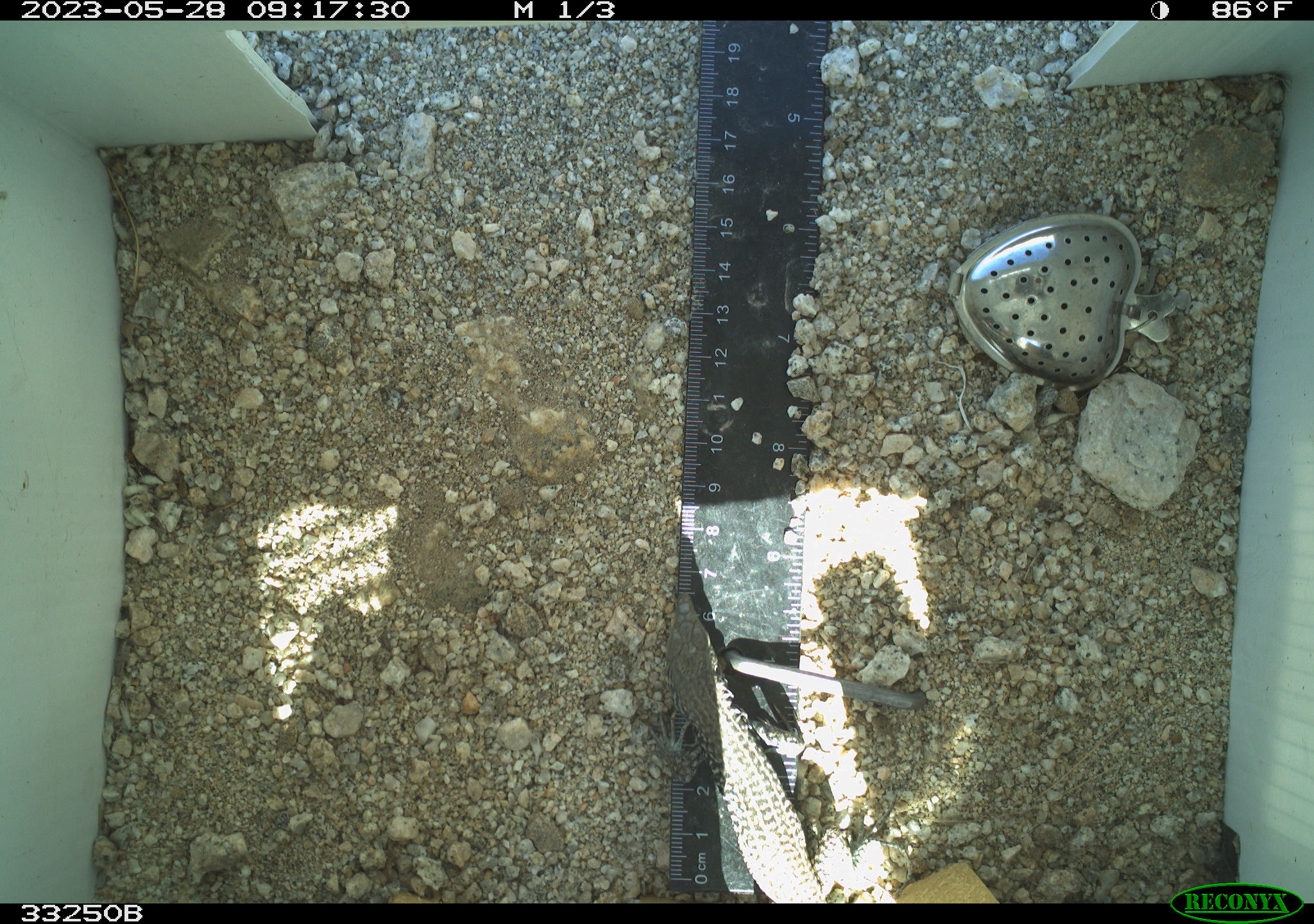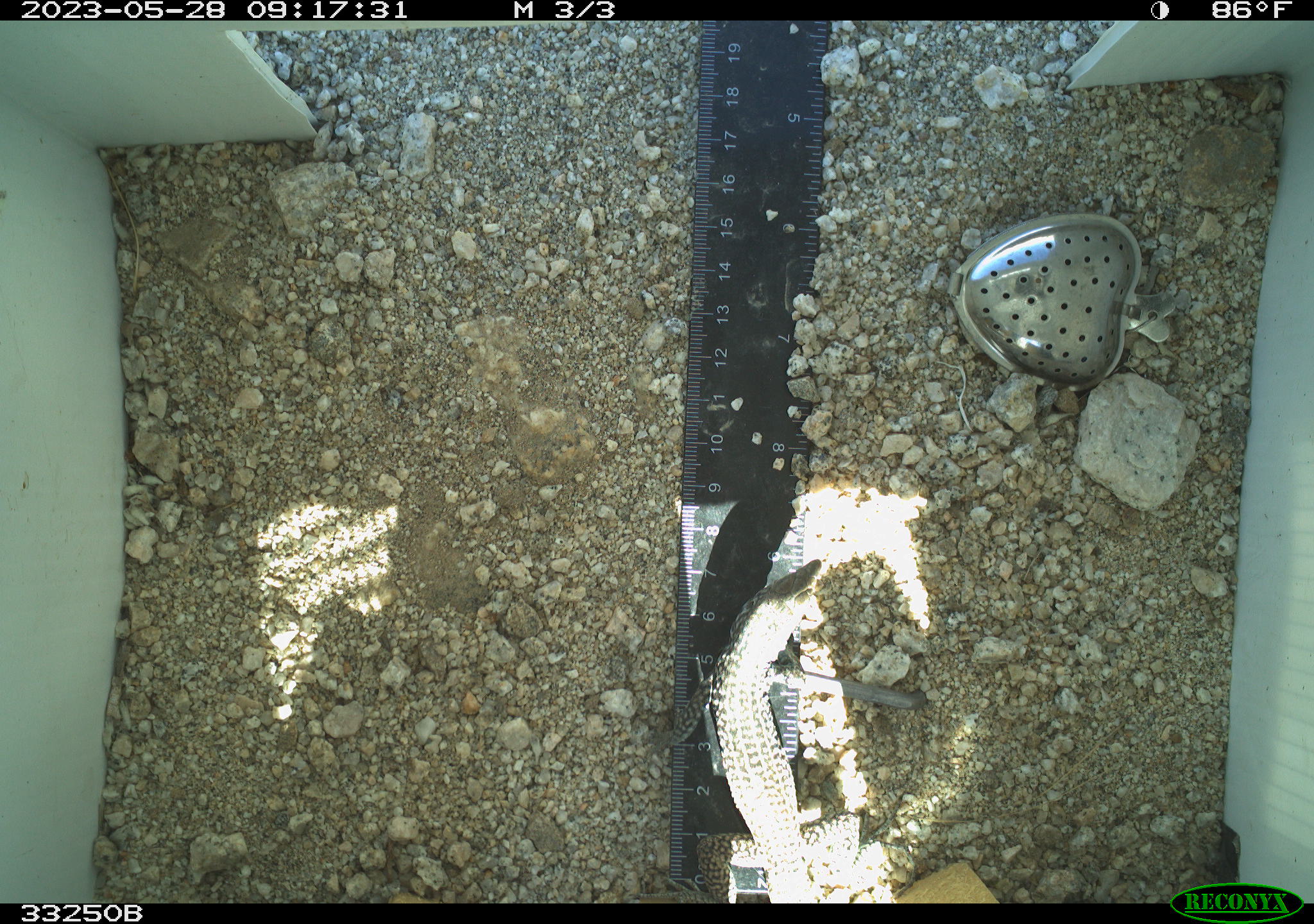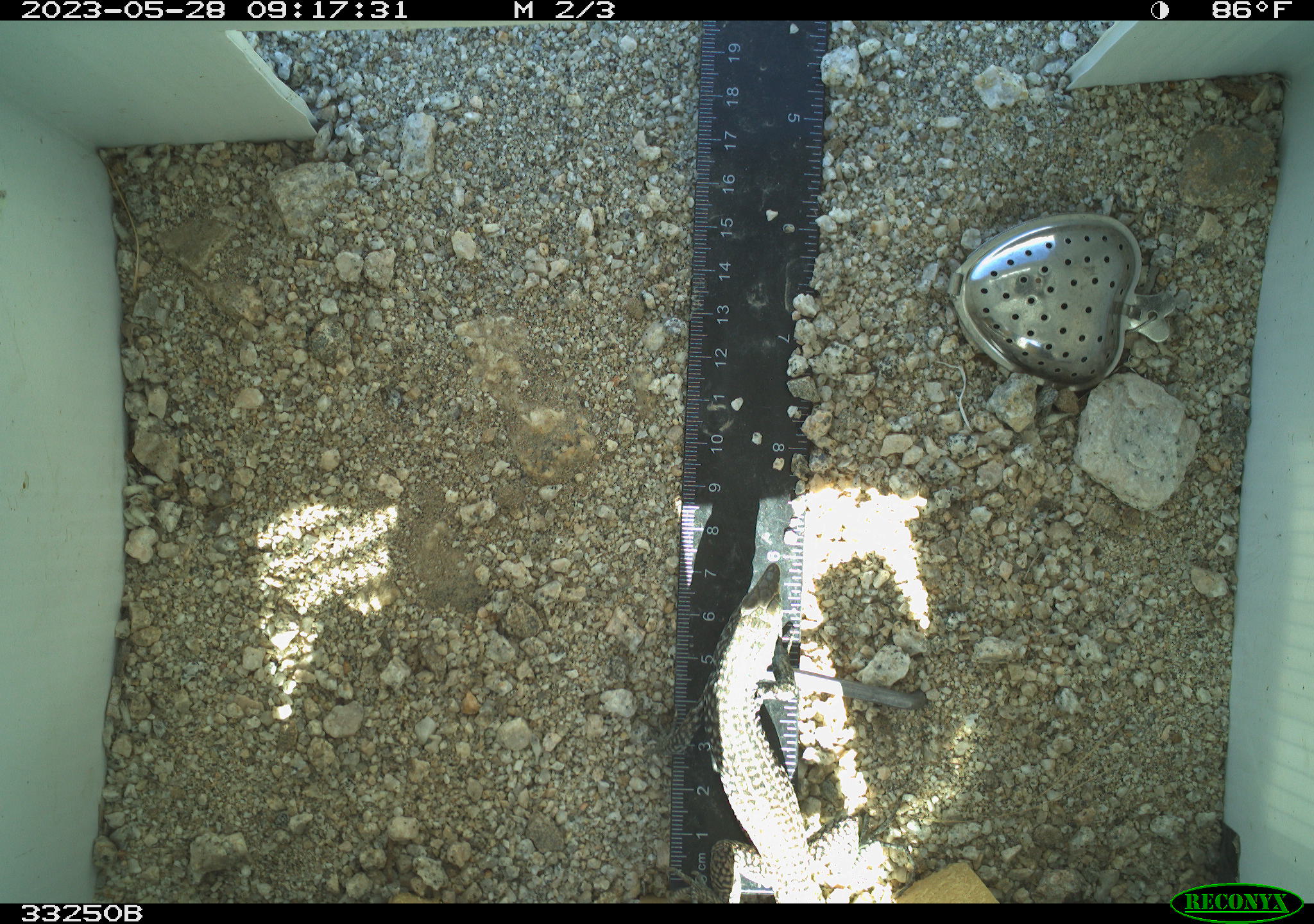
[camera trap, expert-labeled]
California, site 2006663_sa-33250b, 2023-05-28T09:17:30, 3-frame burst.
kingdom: Animalia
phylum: Chordata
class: Reptilia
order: Squamata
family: Teiidae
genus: Aspidoscelis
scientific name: Aspidoscelis tigris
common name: western whiptail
Western whiptail (Aspidoscelis tigris).